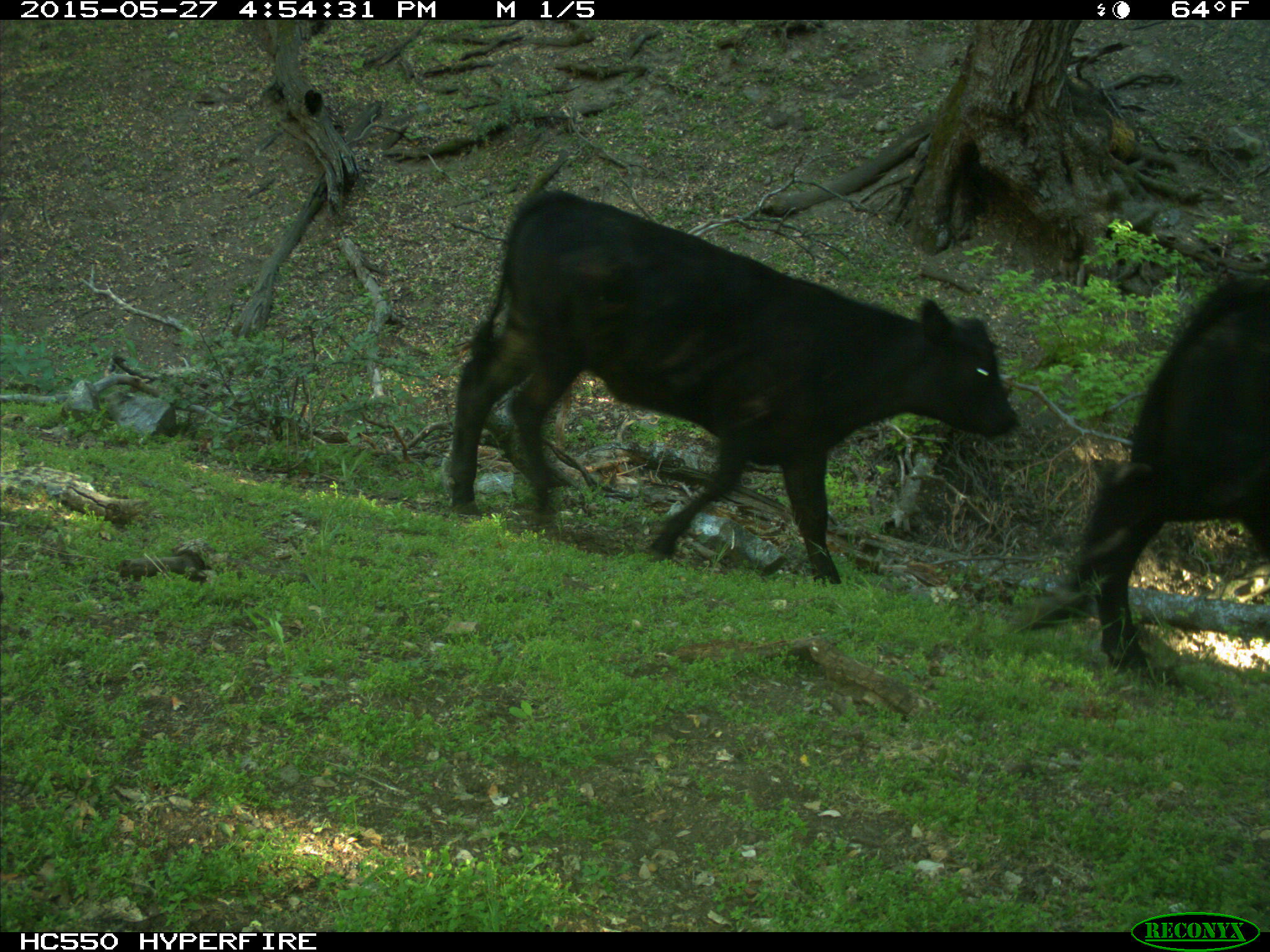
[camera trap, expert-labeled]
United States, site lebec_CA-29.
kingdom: Animalia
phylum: Chordata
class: Mammalia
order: Artiodactyla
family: Bovidae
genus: Bos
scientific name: Bos taurus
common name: domestic cow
Bos taurus (domestic cow).